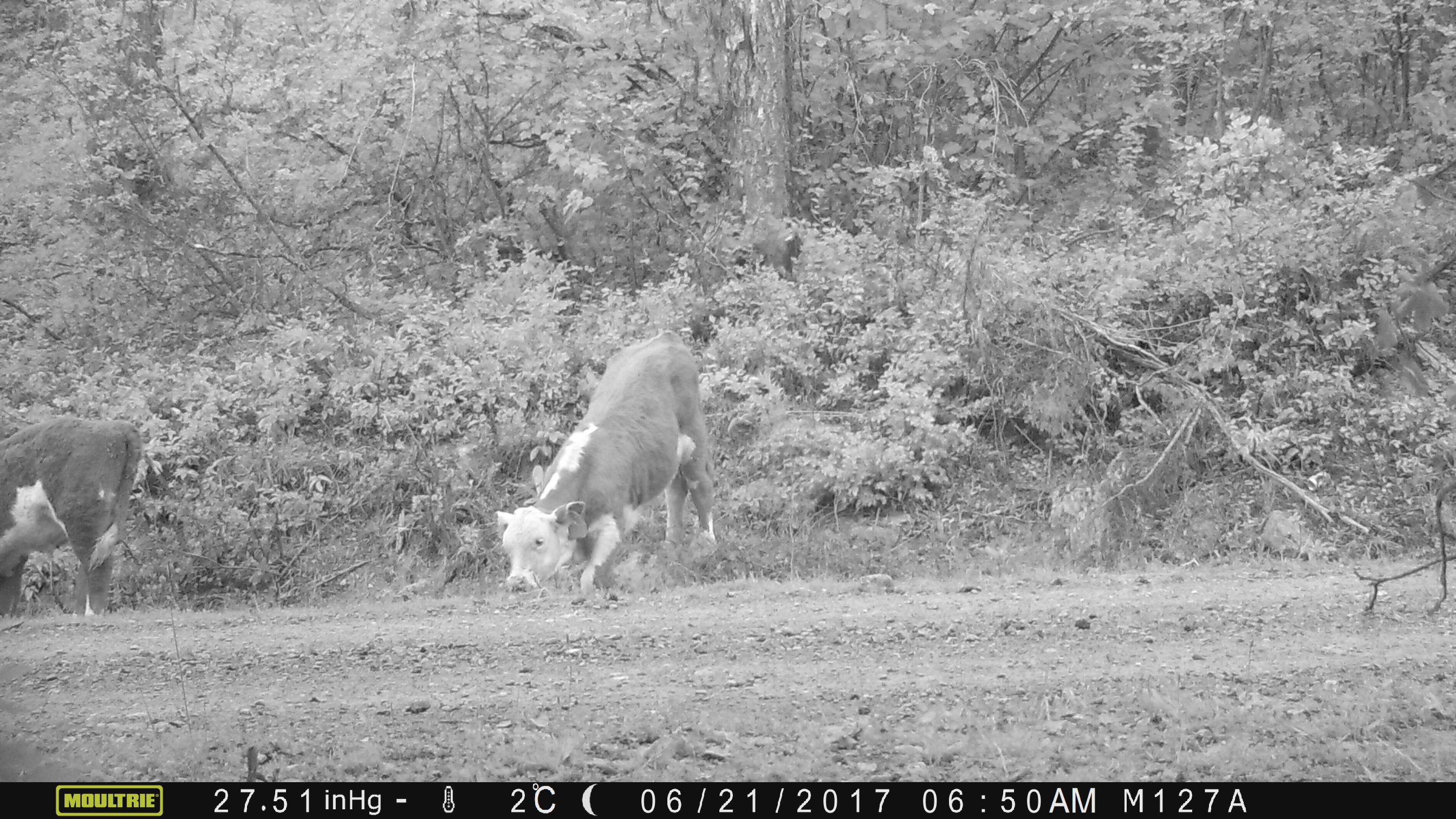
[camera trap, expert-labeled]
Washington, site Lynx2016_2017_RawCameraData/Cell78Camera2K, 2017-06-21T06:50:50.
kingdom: Animalia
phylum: Chordata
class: Mammalia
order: Artiodactyla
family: Bovidae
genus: Bos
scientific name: Bos taurus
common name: domestic cattle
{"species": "domestic cattle (Bos taurus)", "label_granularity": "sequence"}